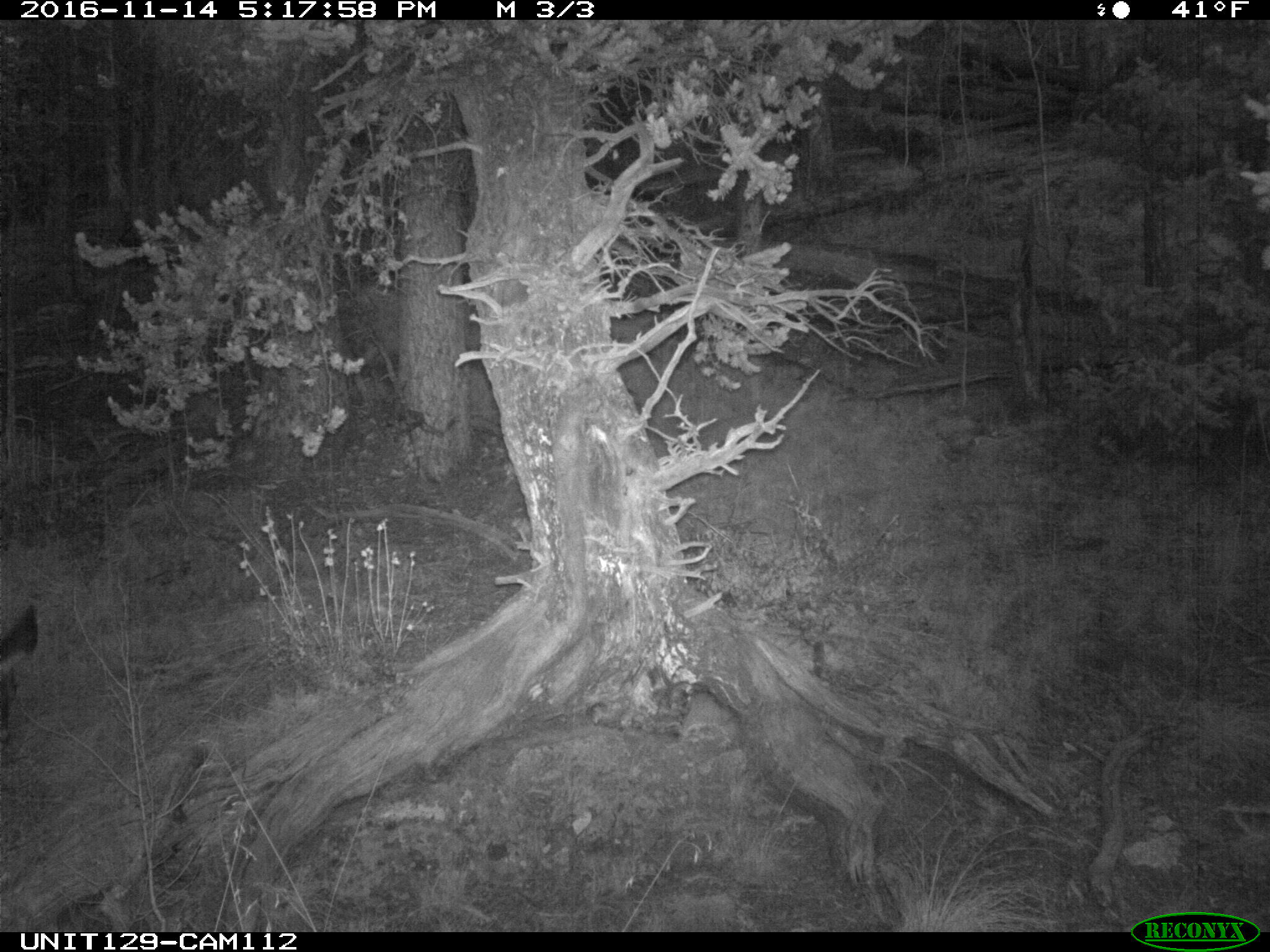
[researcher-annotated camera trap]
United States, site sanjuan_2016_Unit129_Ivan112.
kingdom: Animalia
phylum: Chordata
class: Mammalia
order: Artiodactyla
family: Cervidae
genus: Odocoileus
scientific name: Odocoileus hemionus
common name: mule deer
Odocoileus hemionus (mule deer).